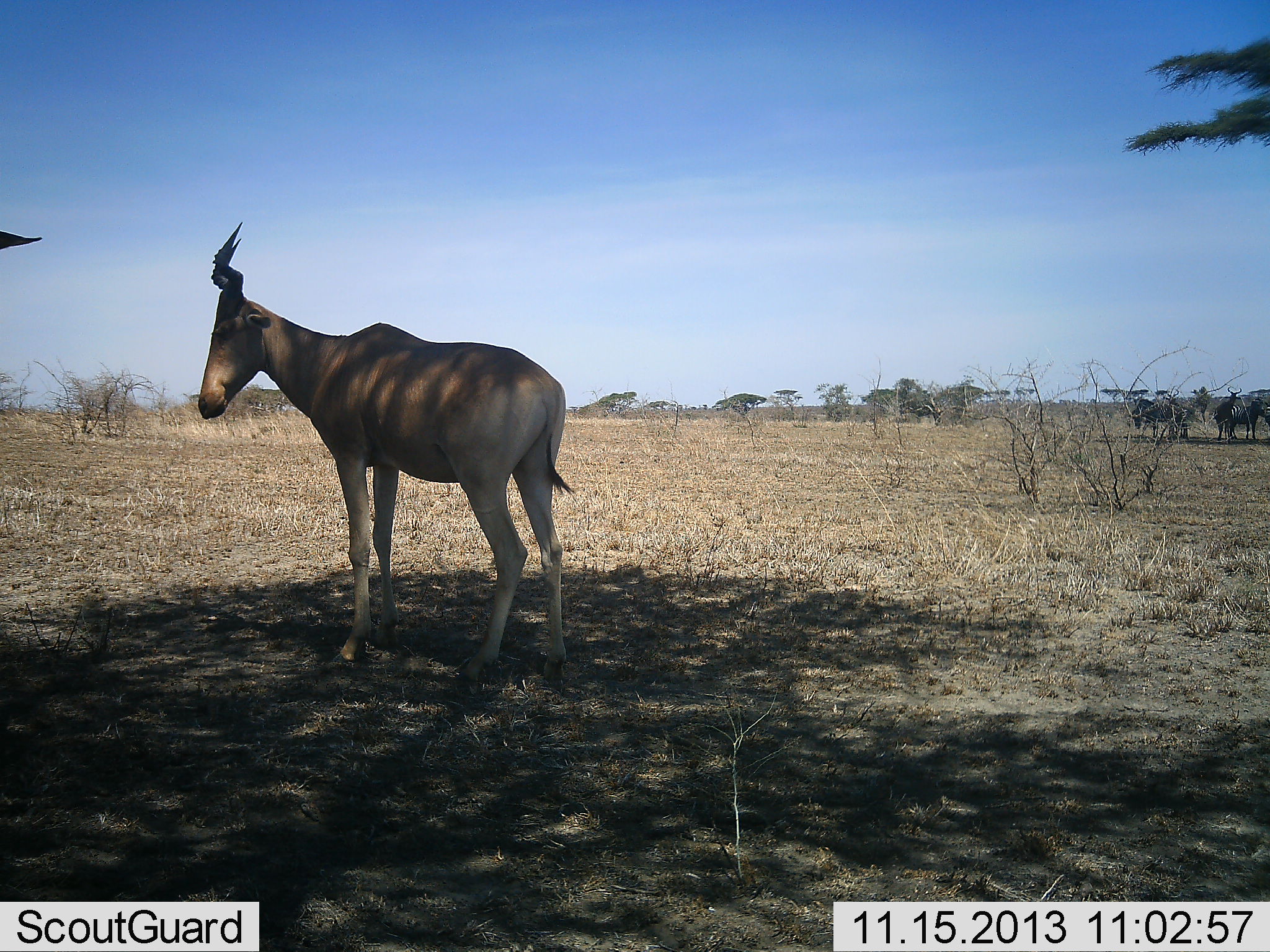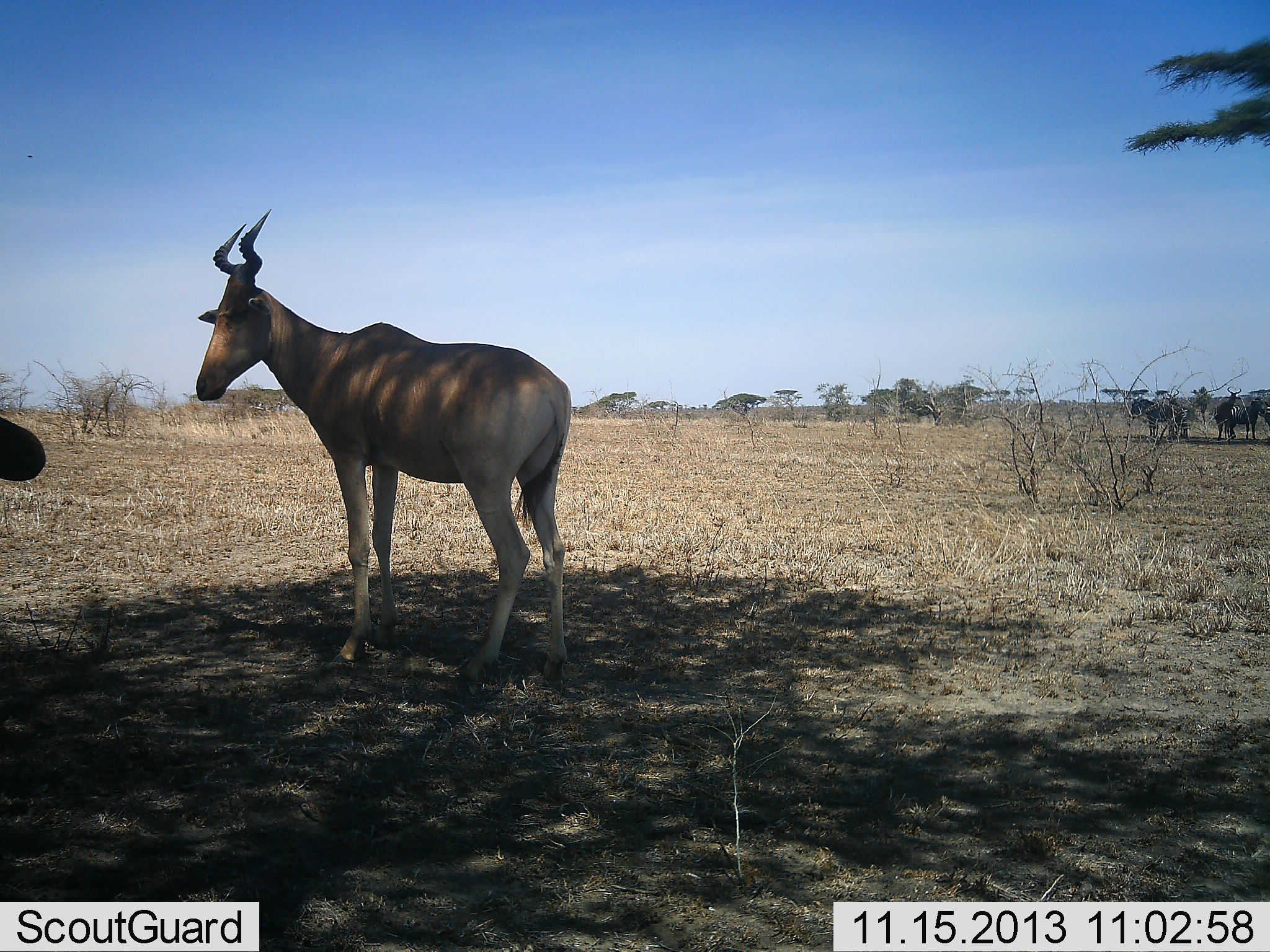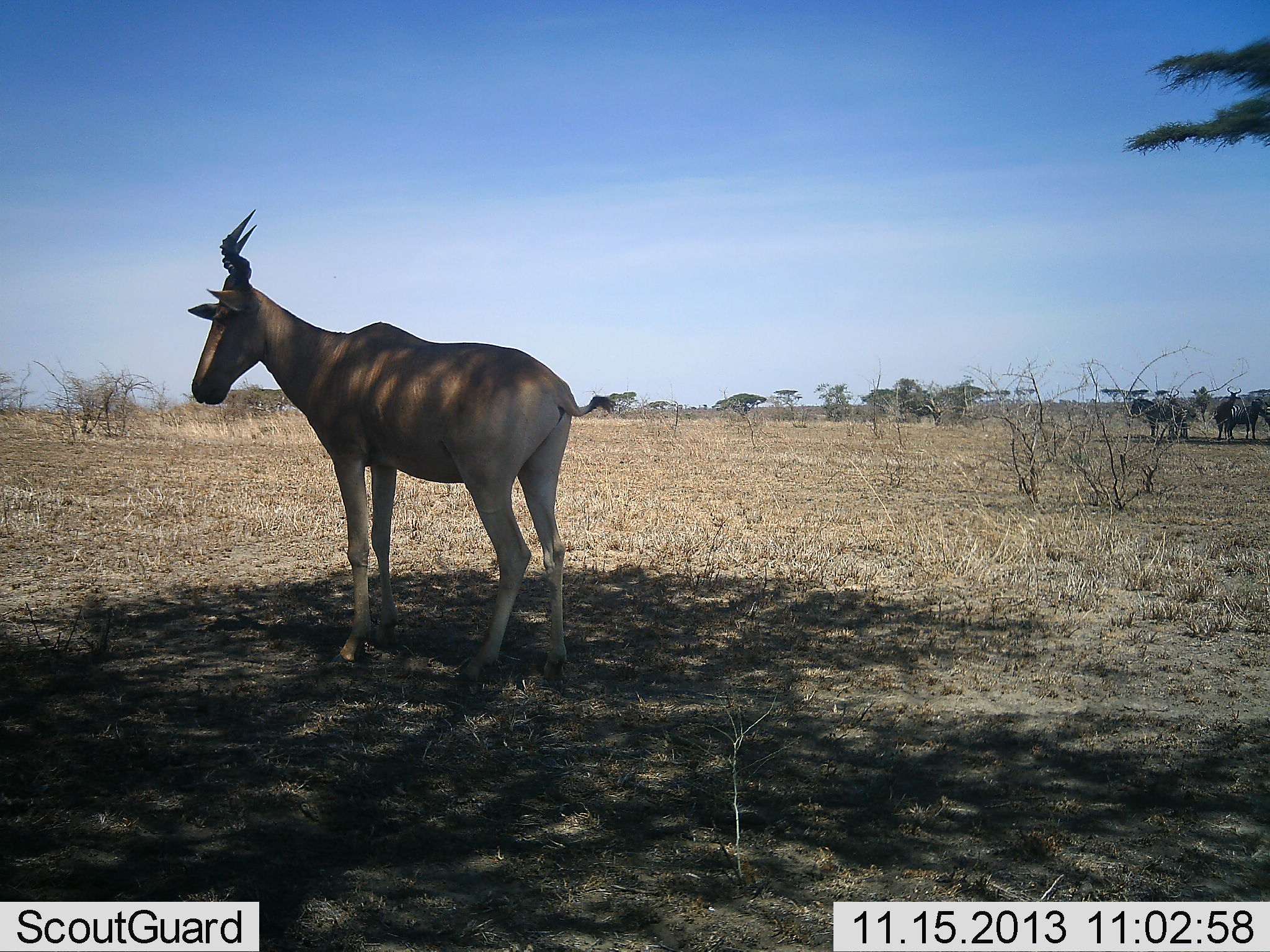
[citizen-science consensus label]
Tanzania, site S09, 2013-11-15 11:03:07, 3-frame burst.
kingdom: Animalia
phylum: Chordata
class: Mammalia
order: Artiodactyla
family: Bovidae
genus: Alcelaphus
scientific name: Alcelaphus buselaphus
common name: hartebeest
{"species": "hartebeest (Alcelaphus buselaphus)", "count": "2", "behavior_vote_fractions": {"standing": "92%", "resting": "8%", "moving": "8%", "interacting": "0%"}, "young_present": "0%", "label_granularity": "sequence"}